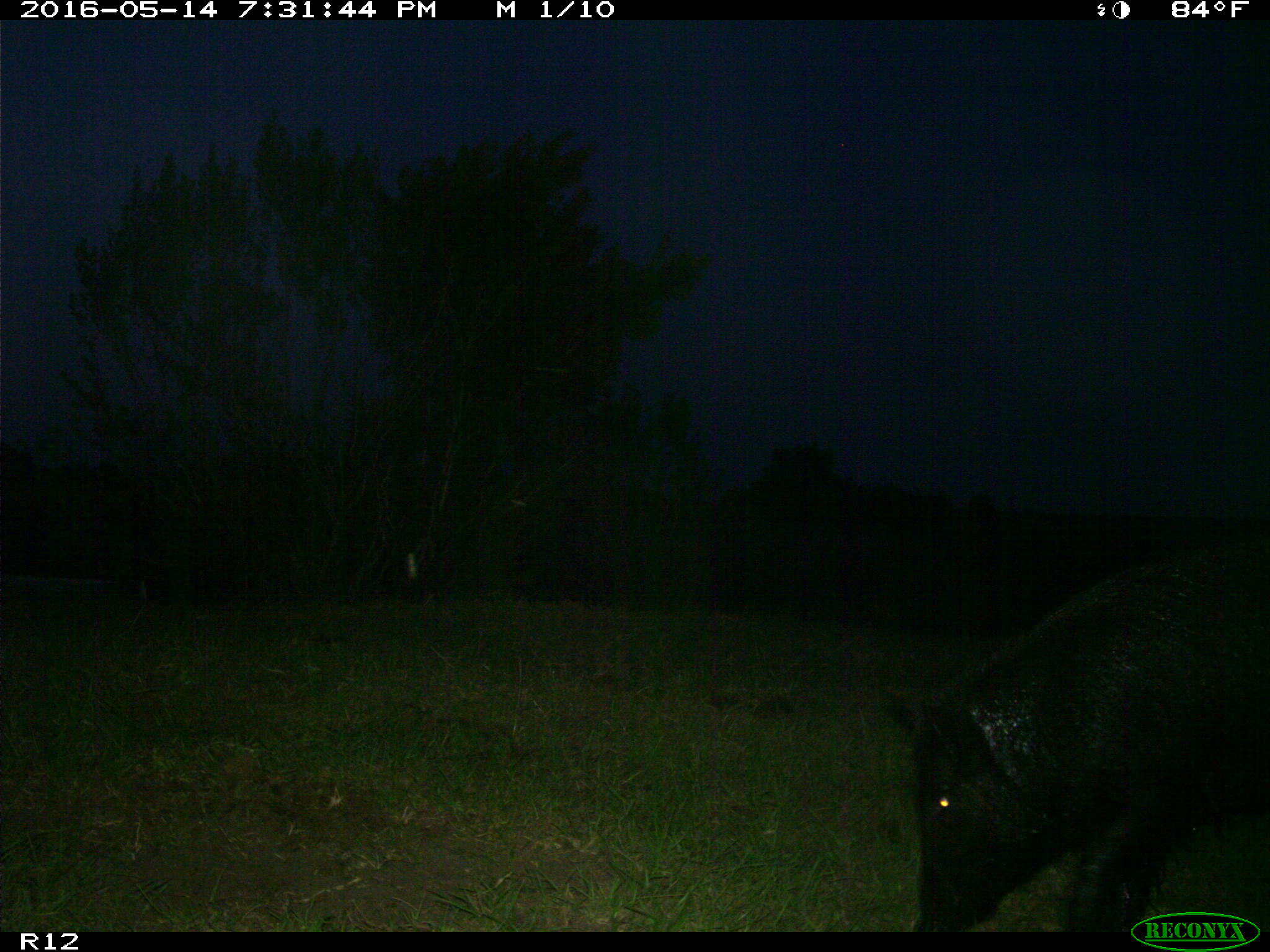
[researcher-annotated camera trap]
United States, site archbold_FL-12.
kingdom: Animalia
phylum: Chordata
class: Mammalia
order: Artiodactyla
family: Suidae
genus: Sus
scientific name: Sus scrofa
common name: wild boar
Sus scrofa (wild boar).